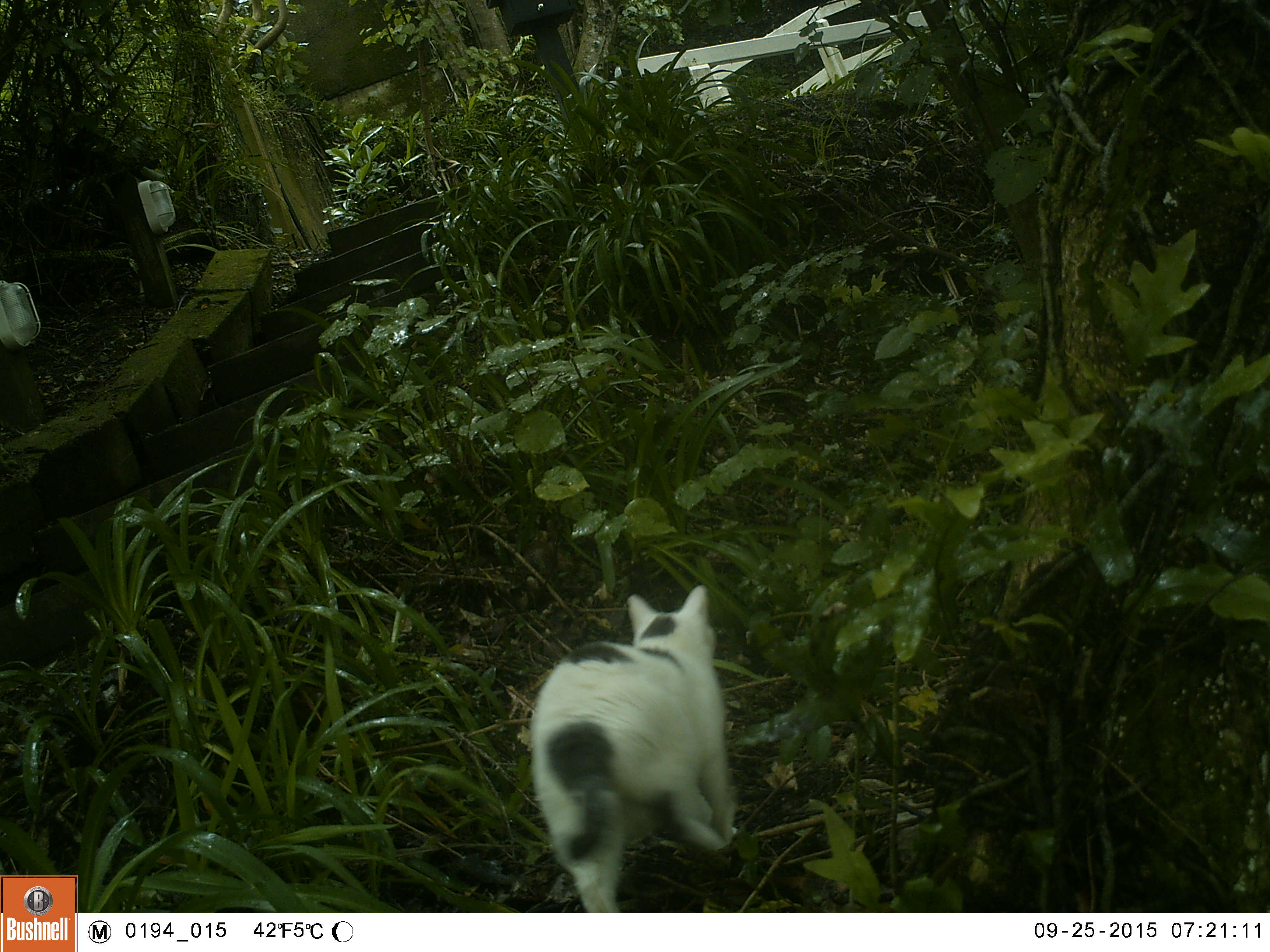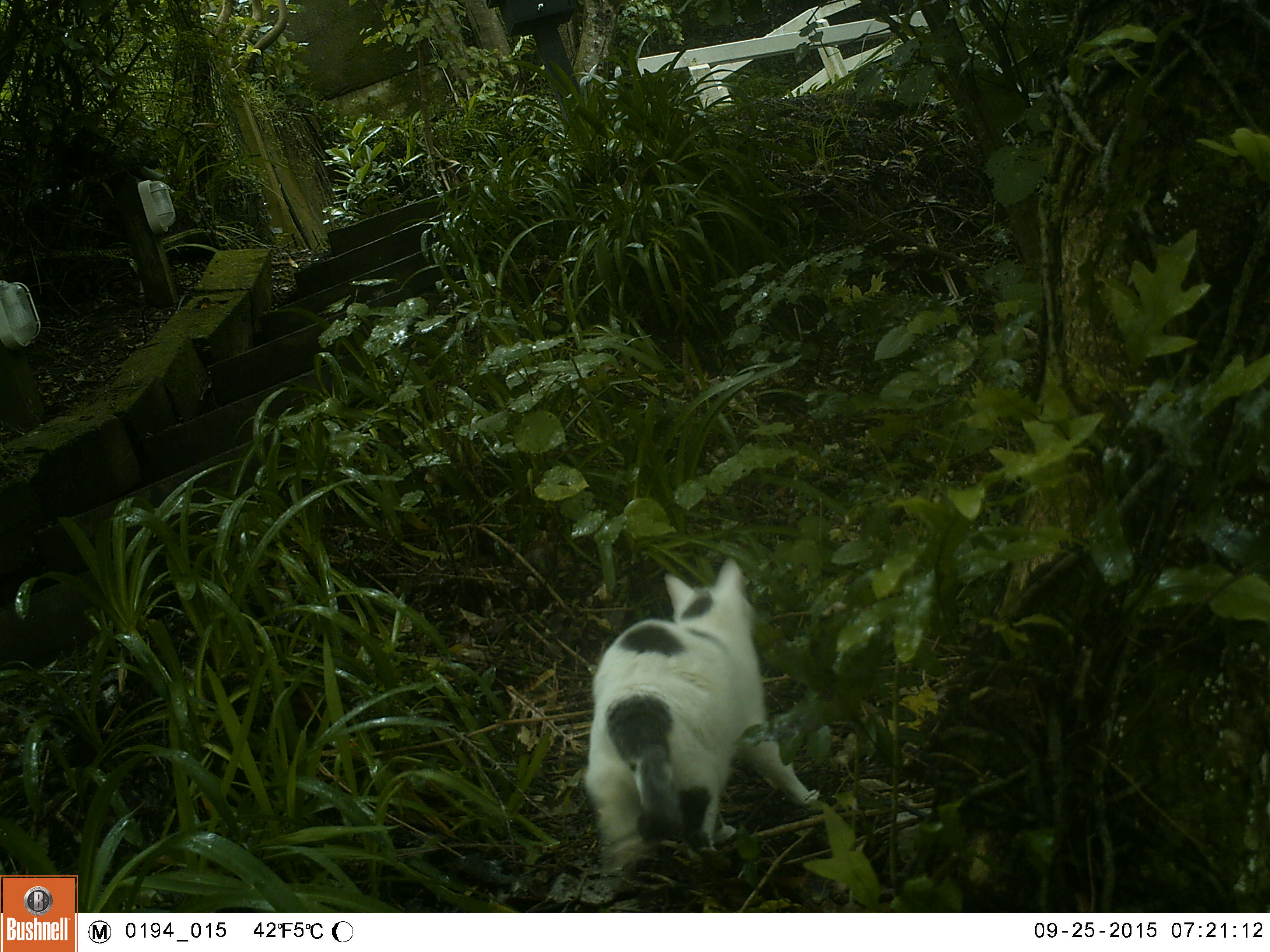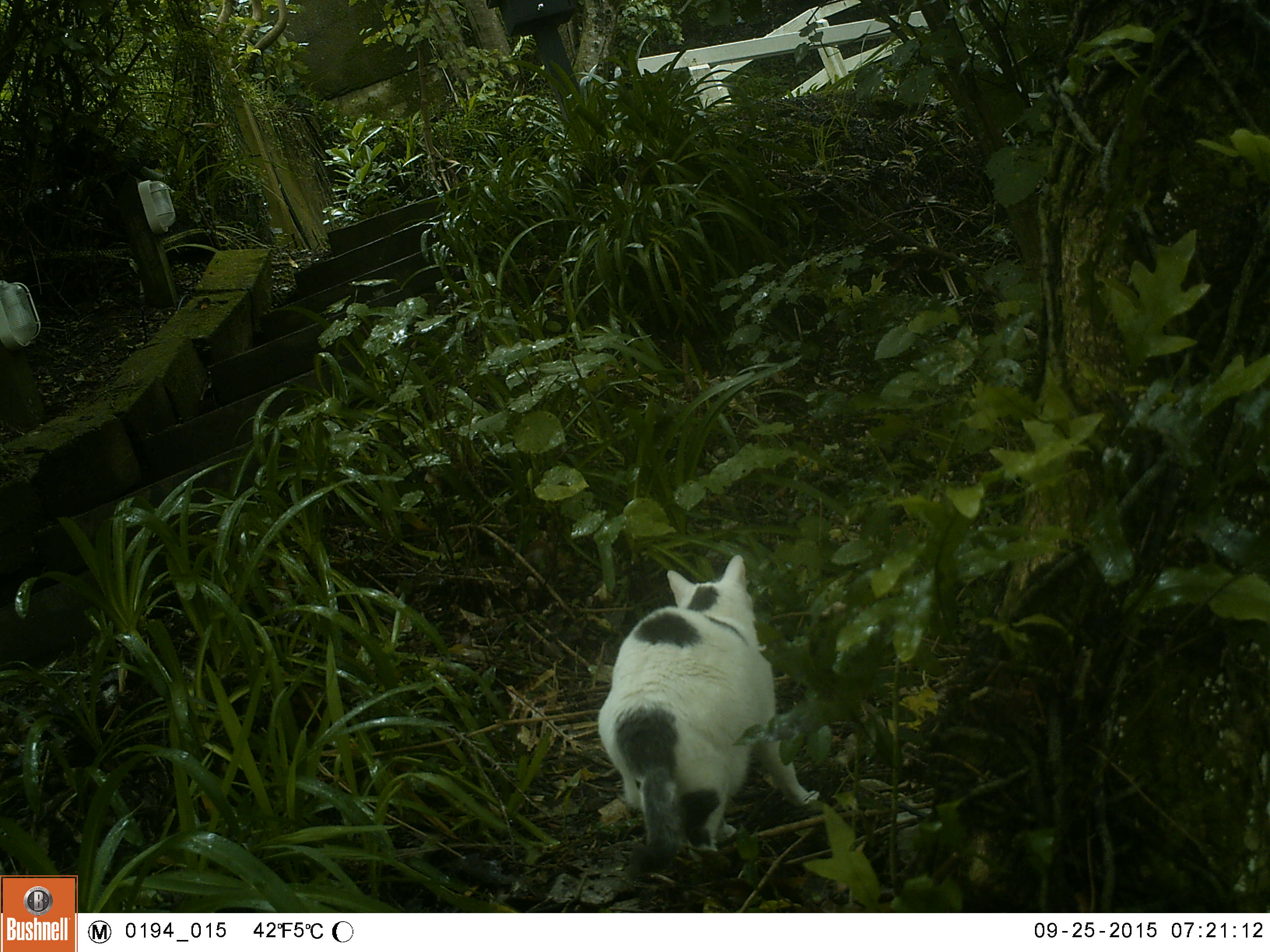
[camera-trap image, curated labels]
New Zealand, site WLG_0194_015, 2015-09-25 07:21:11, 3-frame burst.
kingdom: Animalia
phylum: Chordata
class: Mammalia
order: Carnivora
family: Felidae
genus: Felis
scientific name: Felis catus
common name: domestic cat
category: cat